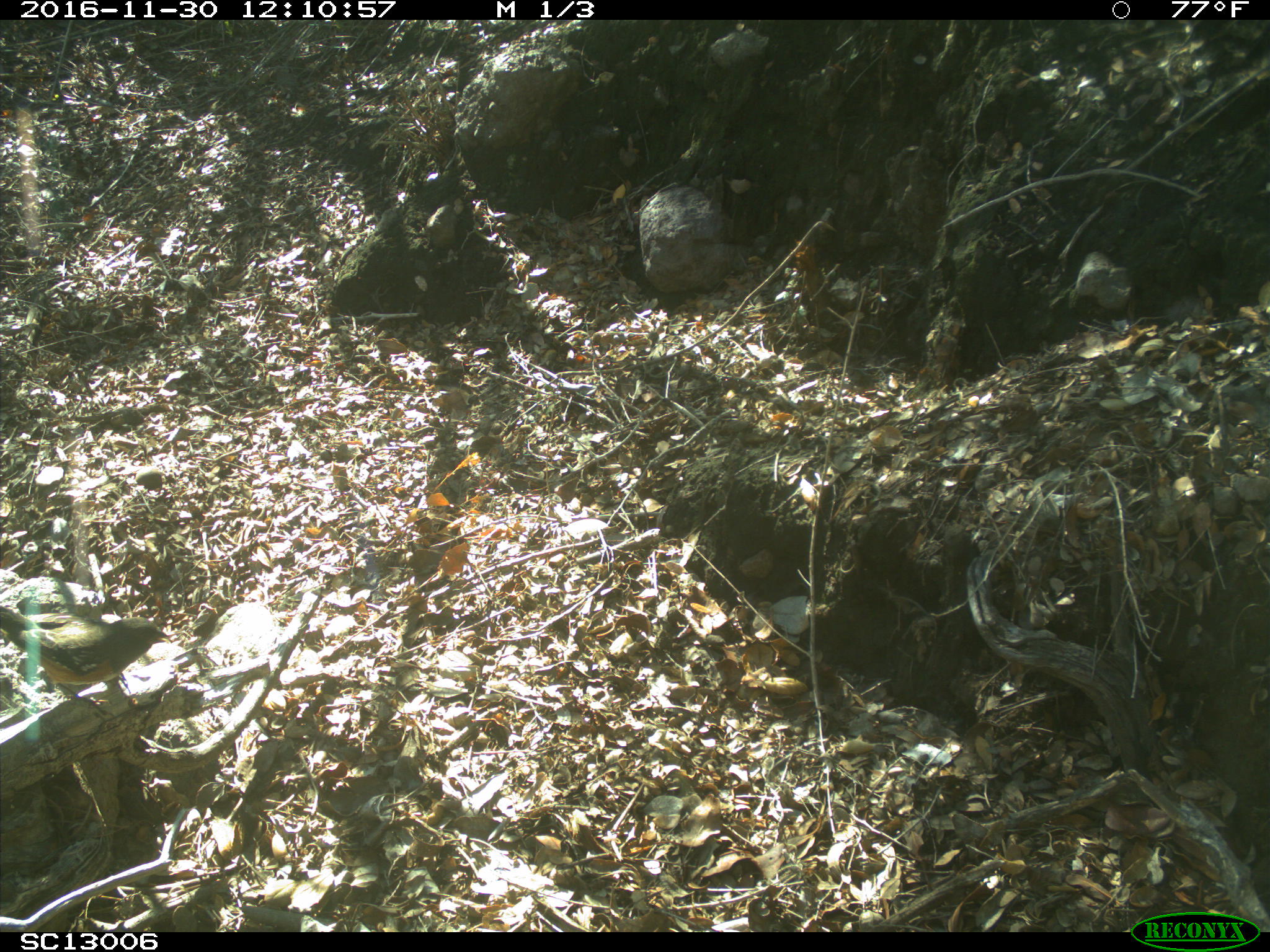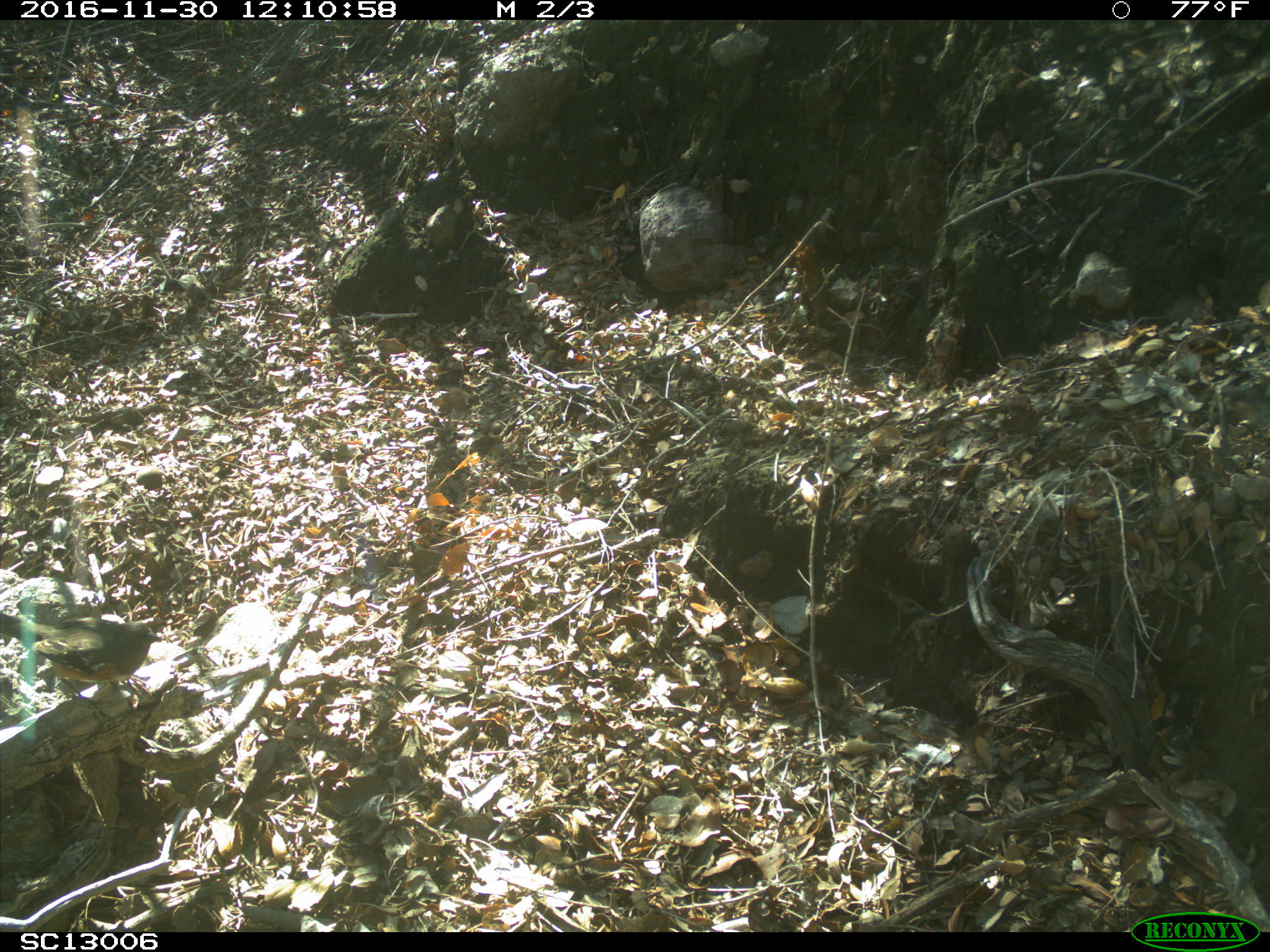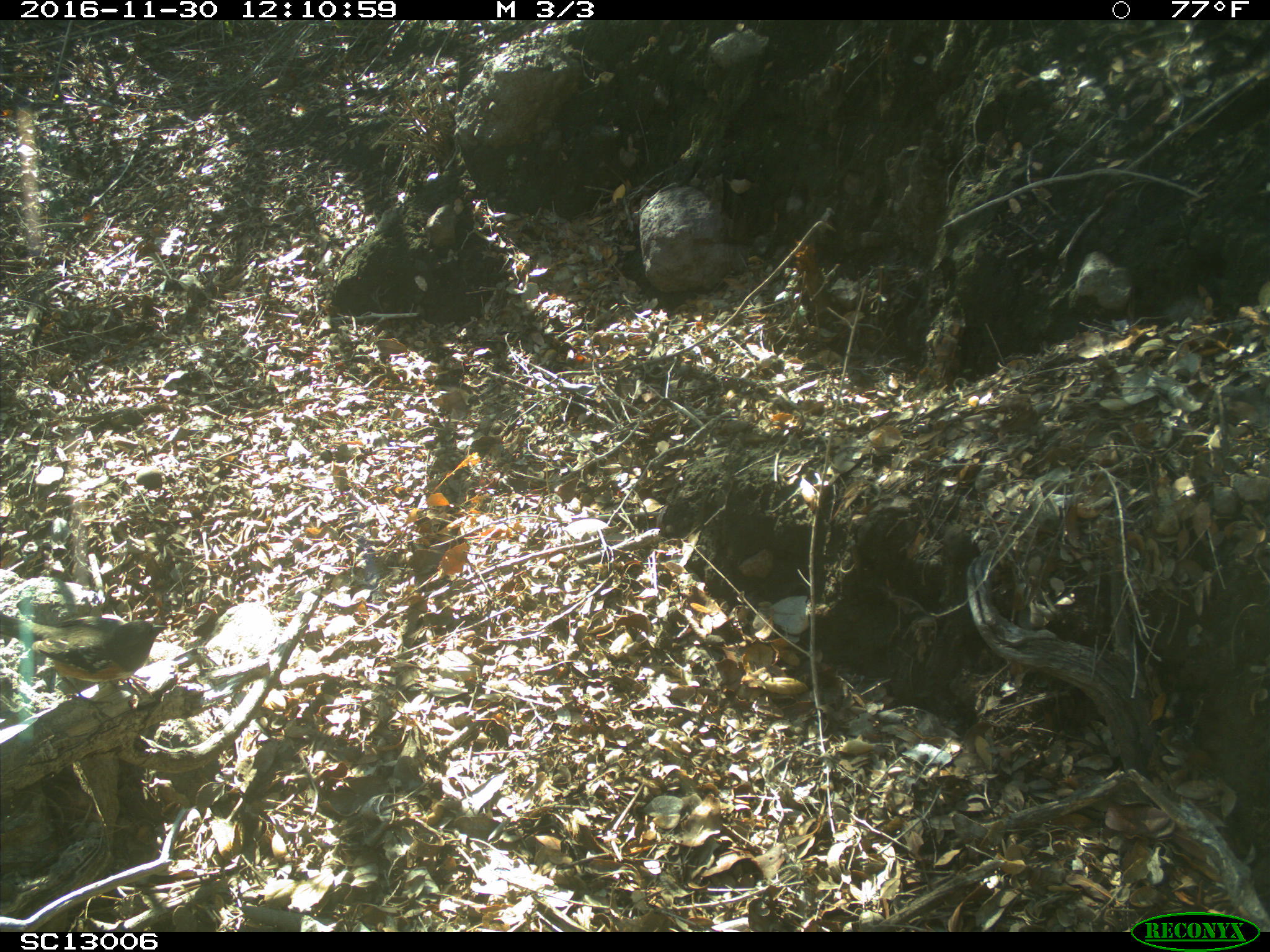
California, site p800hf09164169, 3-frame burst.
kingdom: Animalia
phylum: Chordata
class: Aves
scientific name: Aves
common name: bird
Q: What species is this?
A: Bird (Aves).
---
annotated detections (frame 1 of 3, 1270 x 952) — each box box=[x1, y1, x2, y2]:
bird: box=[0, 604, 171, 721]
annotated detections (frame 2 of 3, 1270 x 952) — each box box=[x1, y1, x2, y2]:
bird: box=[0, 611, 163, 712]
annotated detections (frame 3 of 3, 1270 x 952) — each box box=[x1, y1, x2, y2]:
bird: box=[0, 612, 169, 728]